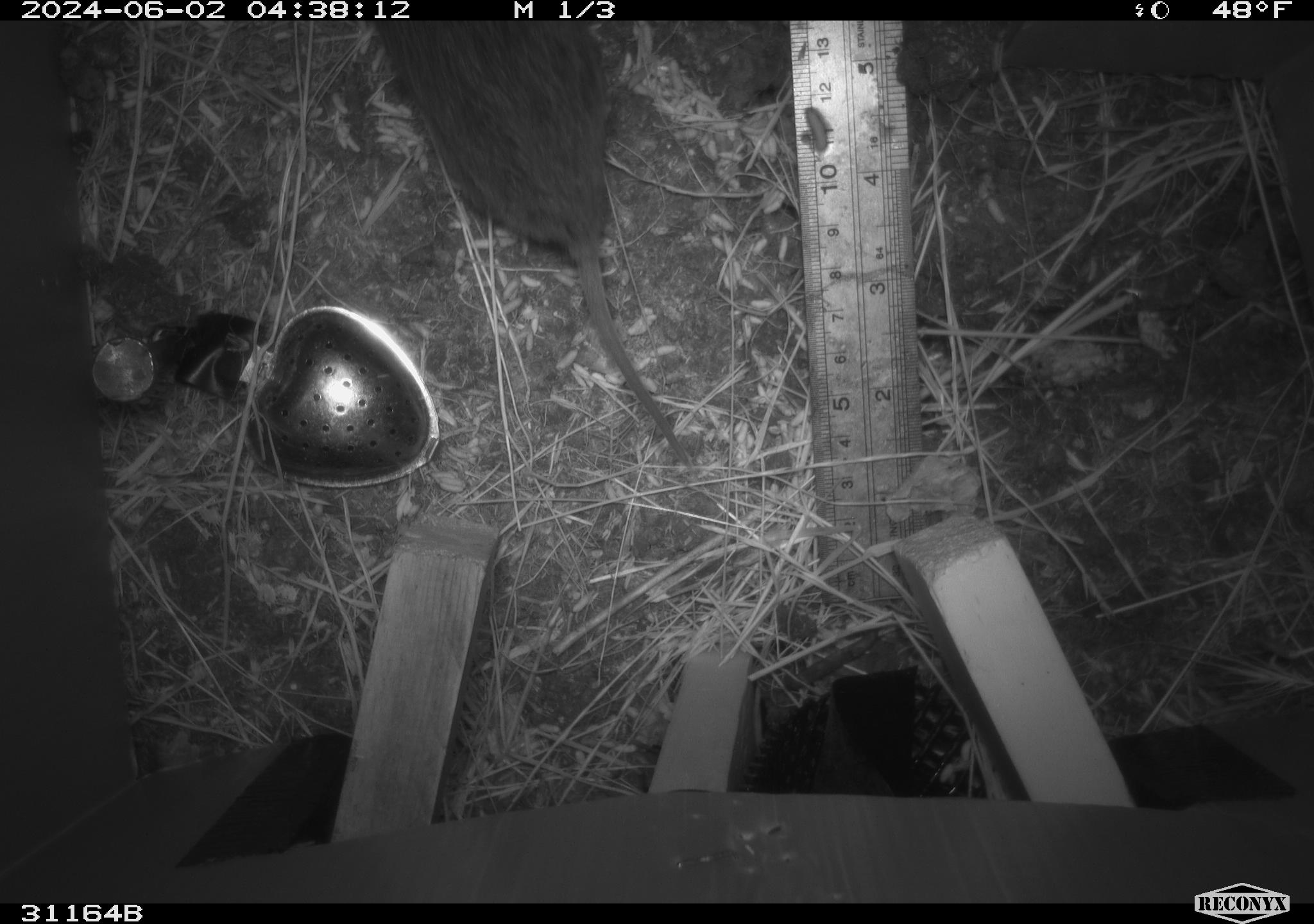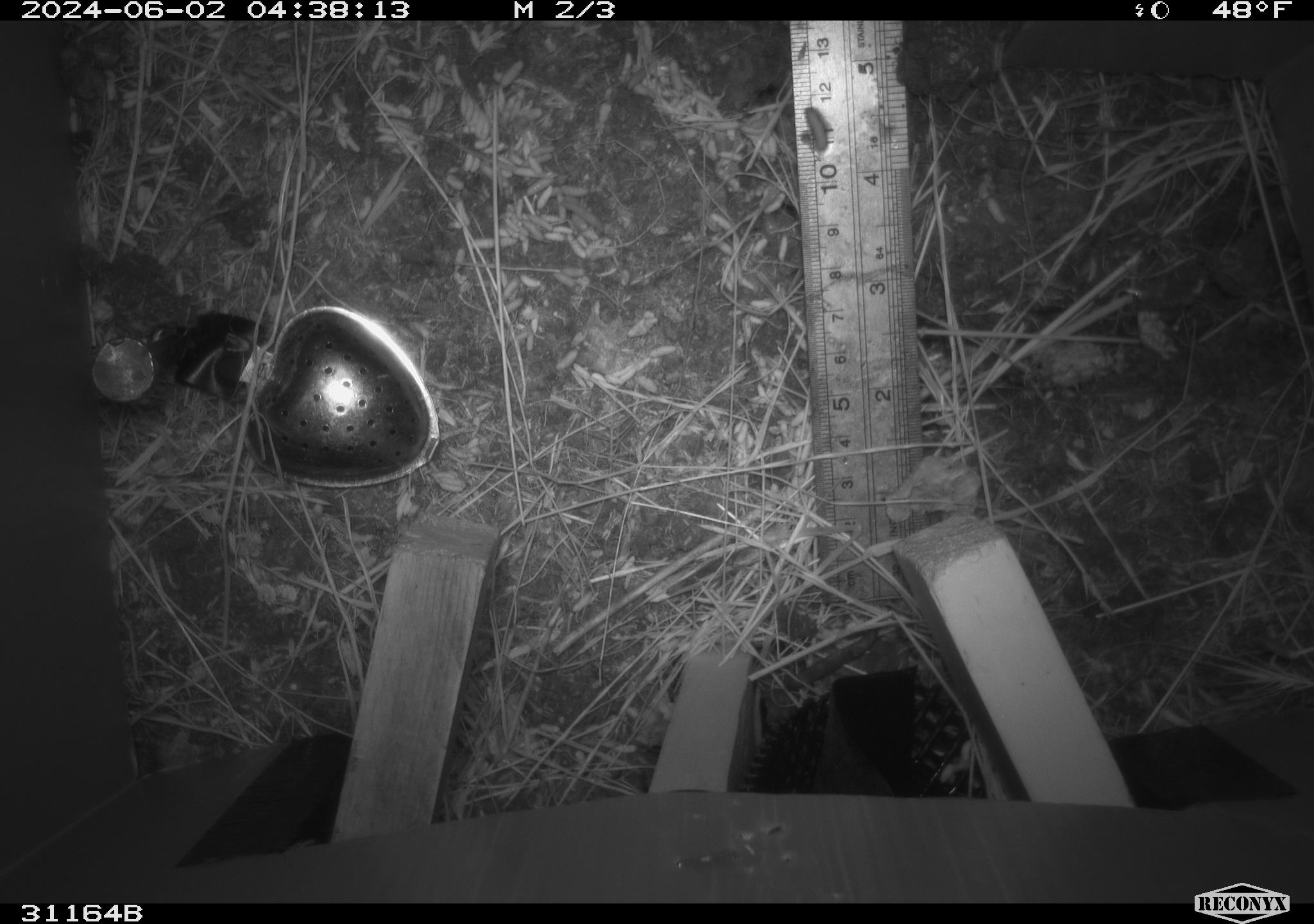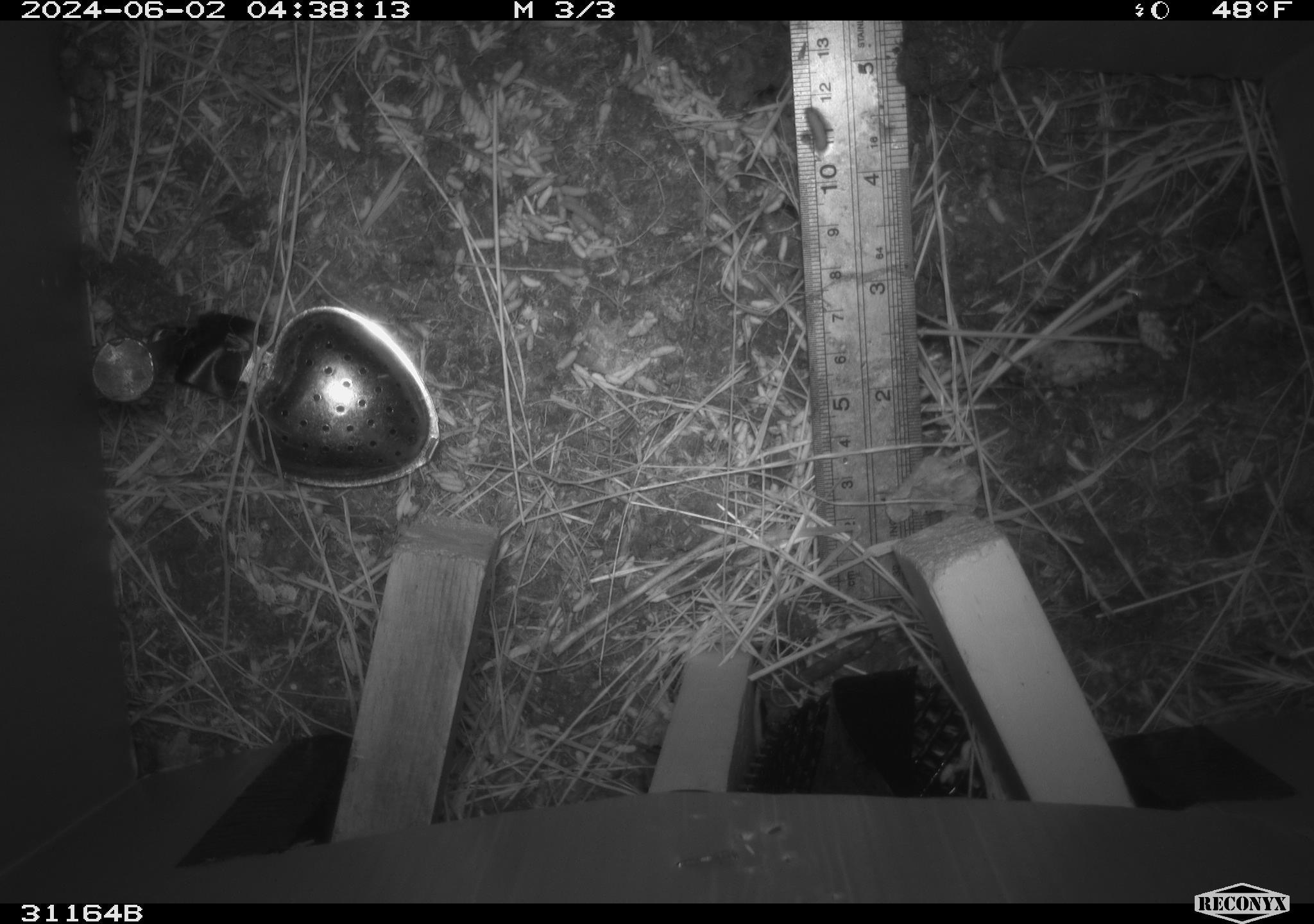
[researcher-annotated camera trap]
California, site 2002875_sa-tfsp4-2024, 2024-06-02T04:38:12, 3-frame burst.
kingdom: Animalia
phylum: Chordata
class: Mammalia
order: Rodentia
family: Cricetidae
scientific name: Arvicolinae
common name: voles, lemmings, and muskrats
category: arvicolinae subfamily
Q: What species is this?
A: Arvicolinae subfamily (voles, lemmings, and muskrats) (Arvicolinae).